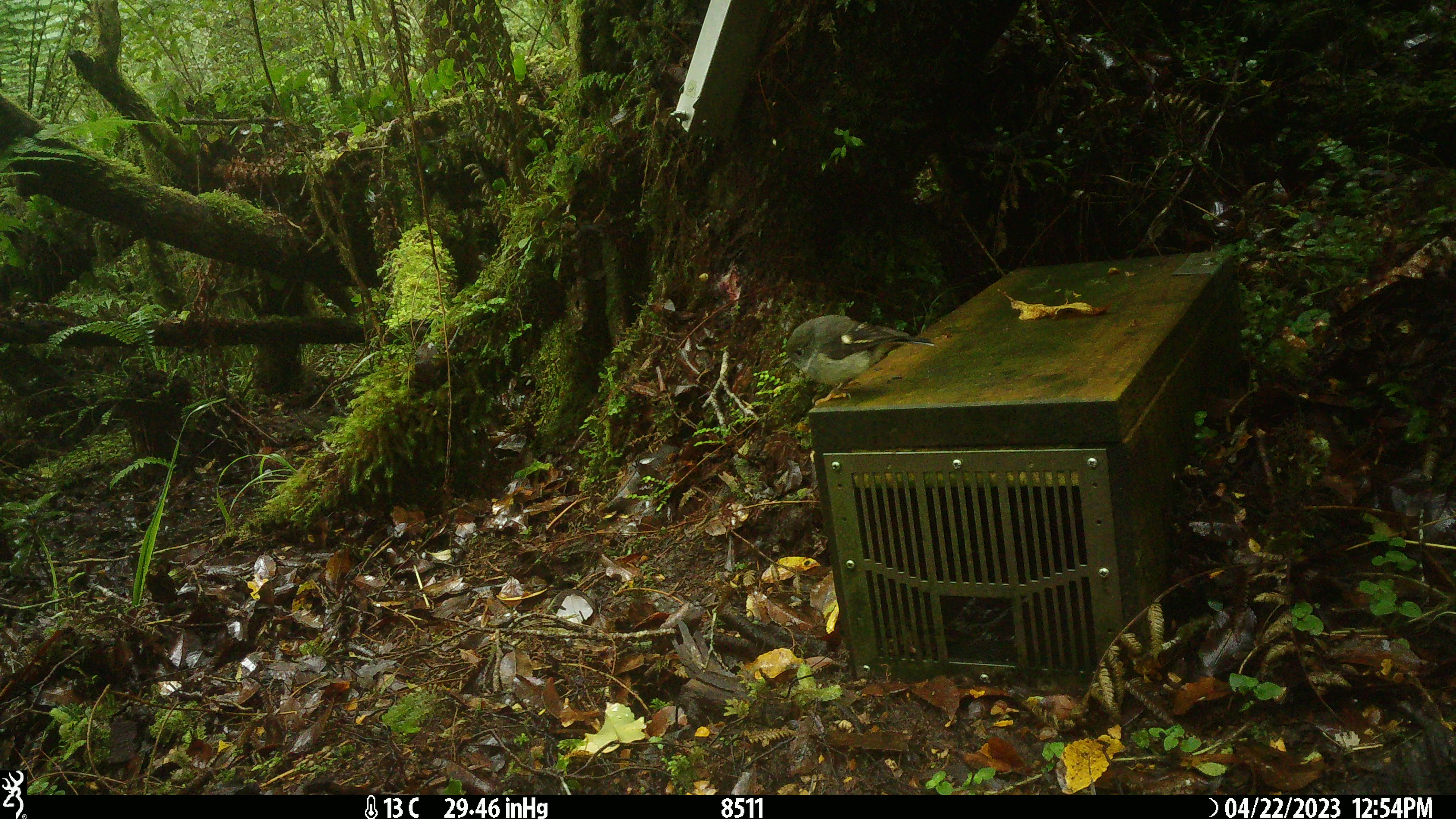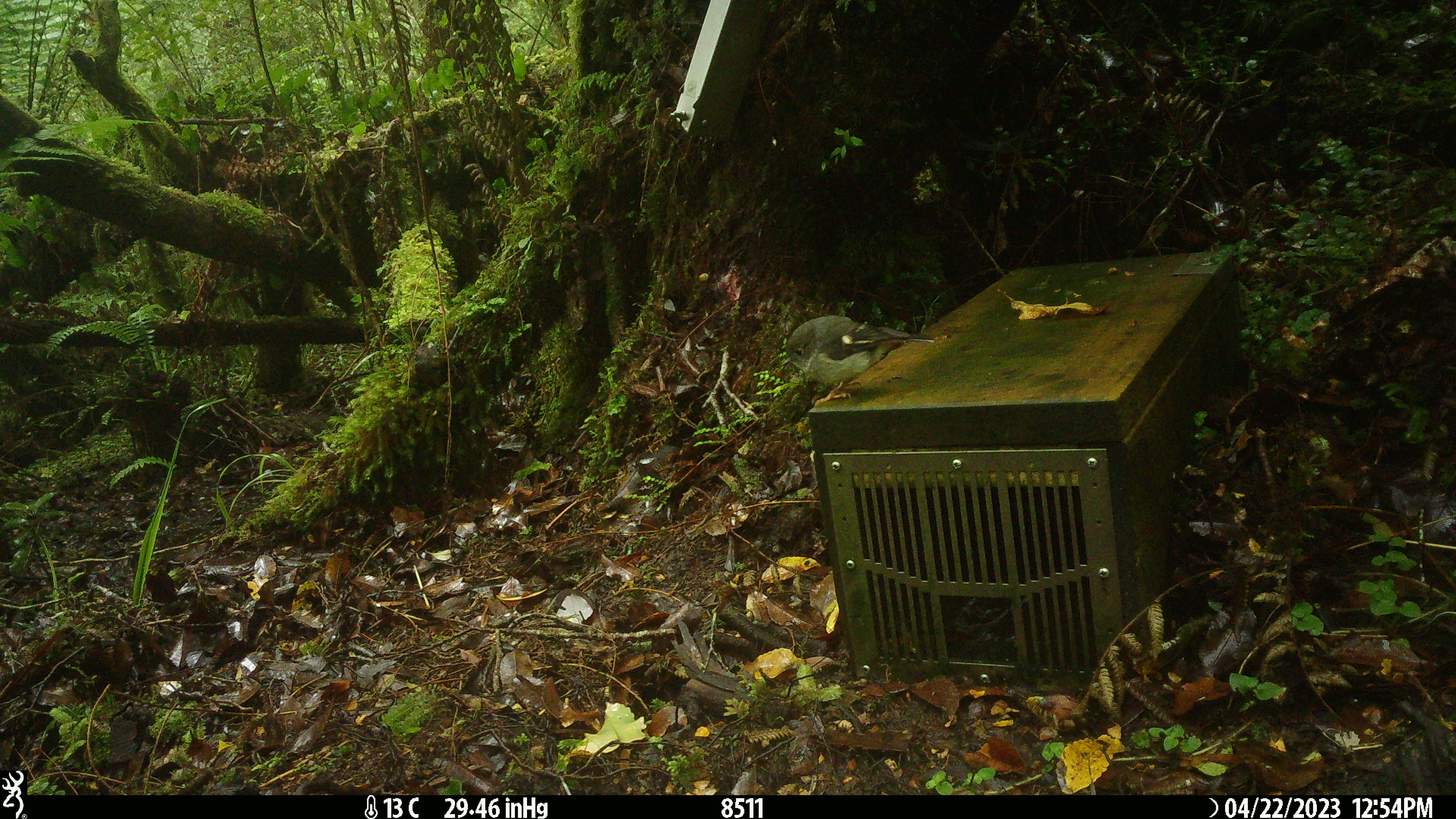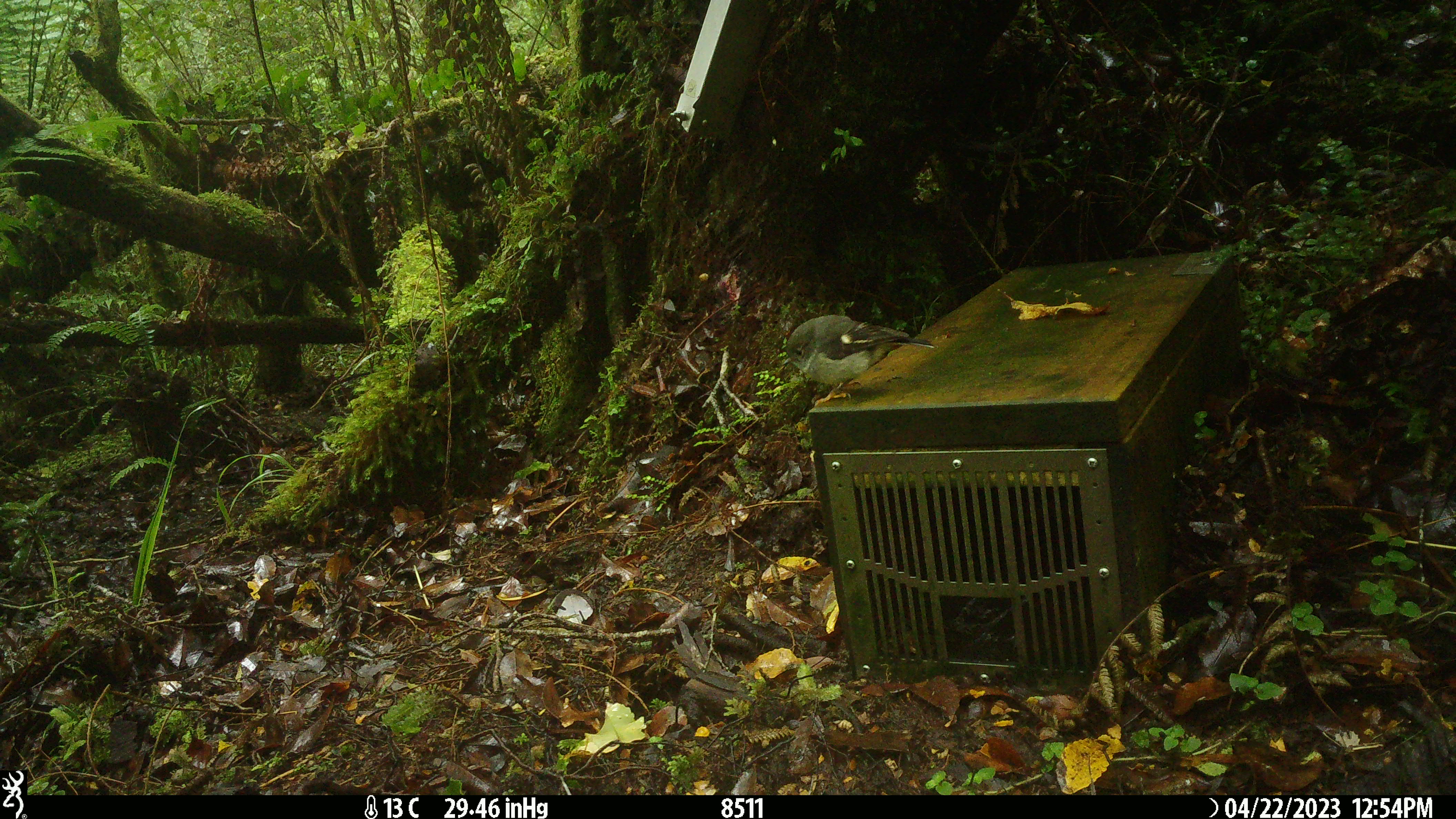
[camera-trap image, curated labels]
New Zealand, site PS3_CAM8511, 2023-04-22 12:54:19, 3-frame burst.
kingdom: Animalia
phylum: Chordata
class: Aves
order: Passeriformes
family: Petroicidae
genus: Petroica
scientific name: Petroica macrocephala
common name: tomtit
Tomtit (Petroica macrocephala).